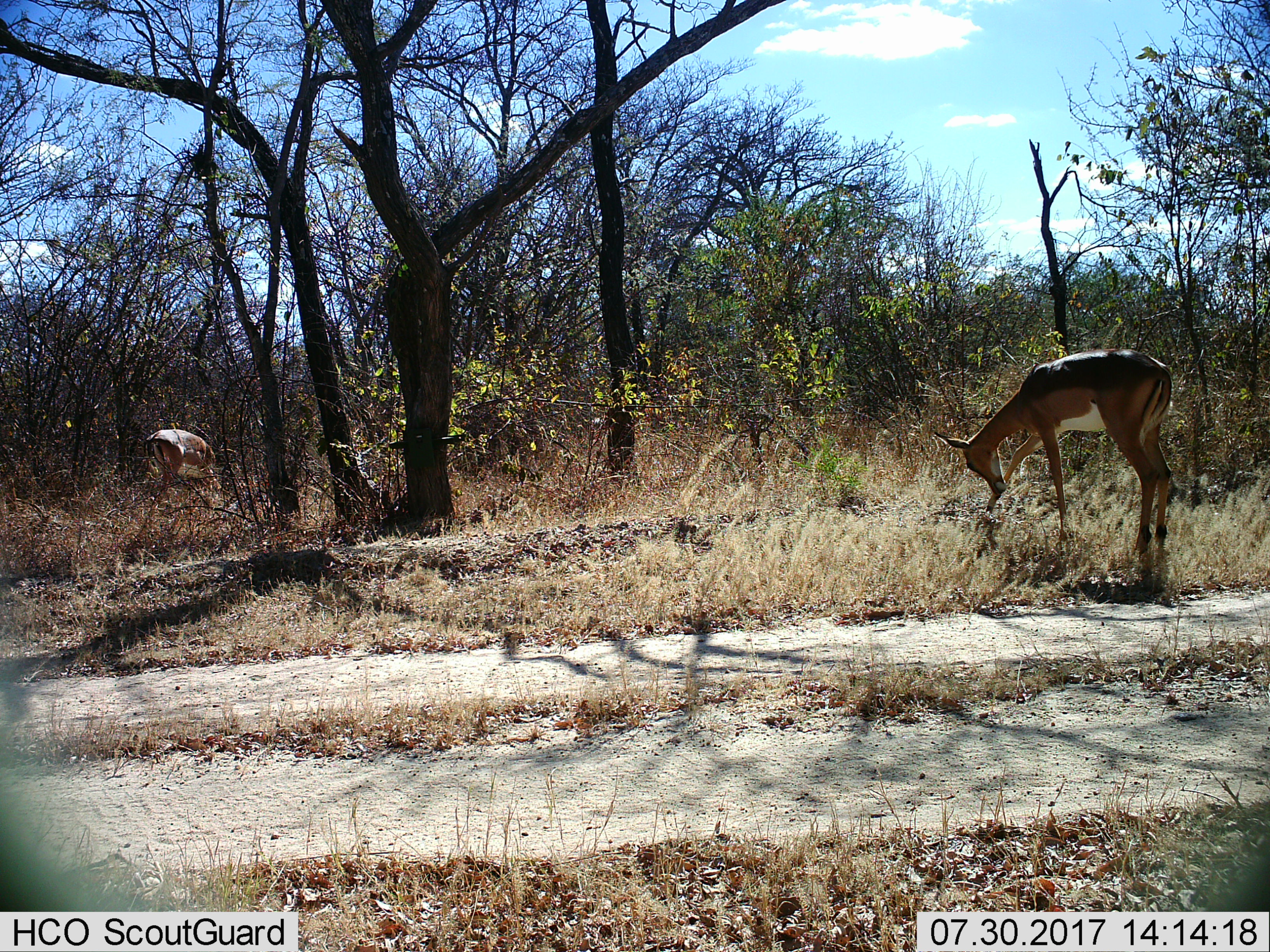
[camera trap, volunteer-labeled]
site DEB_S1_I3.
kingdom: Animalia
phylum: Chordata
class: Mammalia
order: Artiodactyla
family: Bovidae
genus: Aepyceros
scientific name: Aepyceros melampus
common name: impala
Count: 2.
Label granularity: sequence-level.